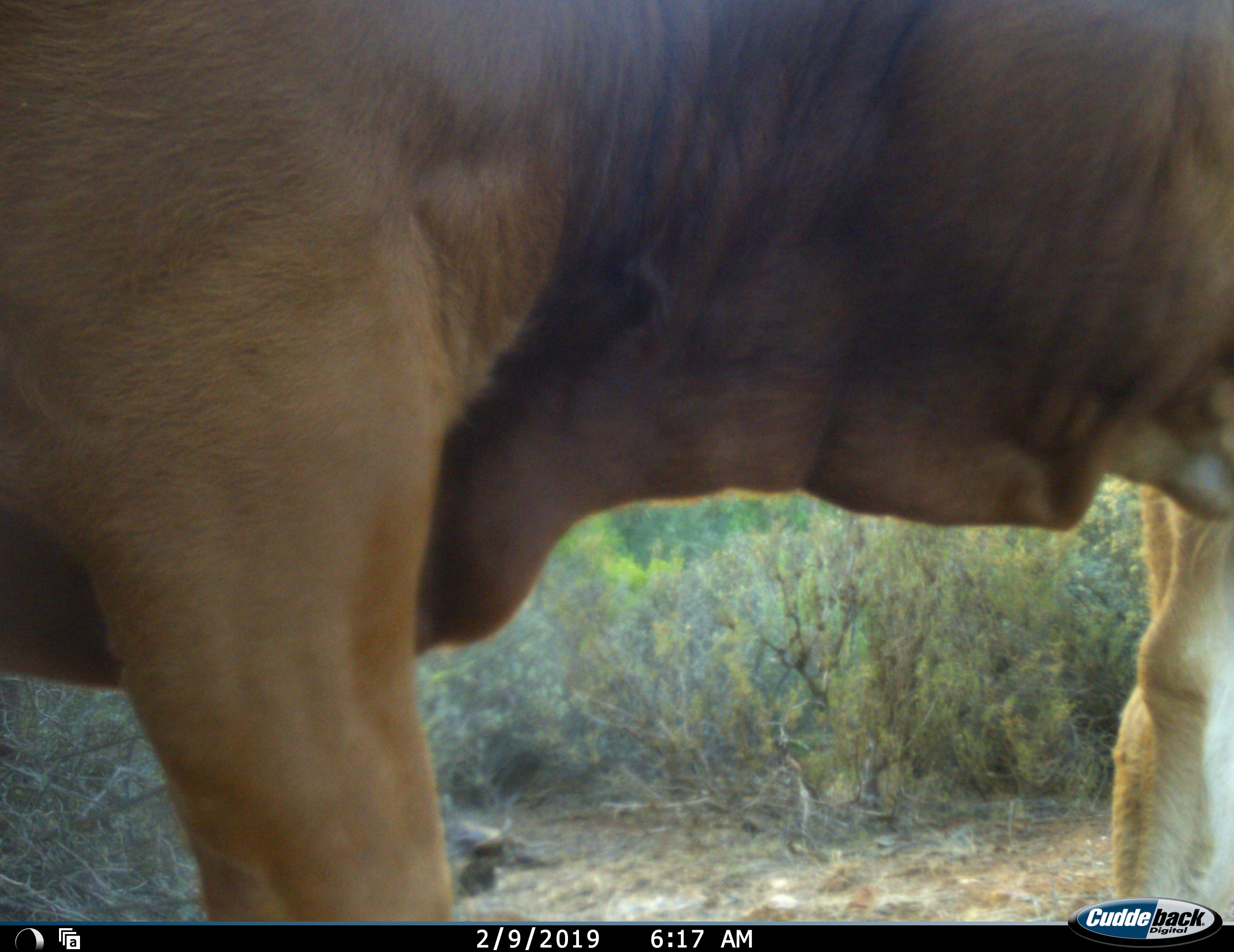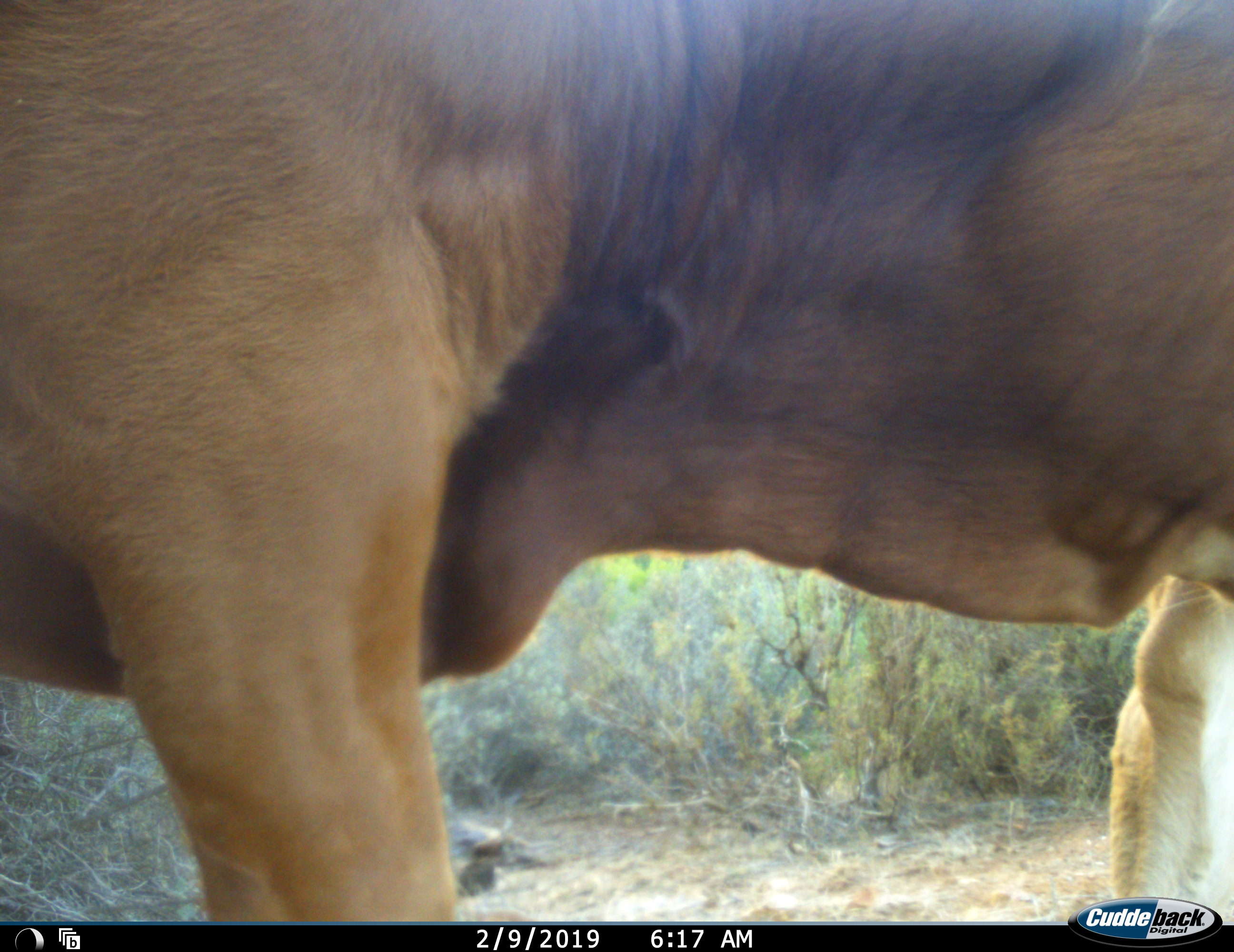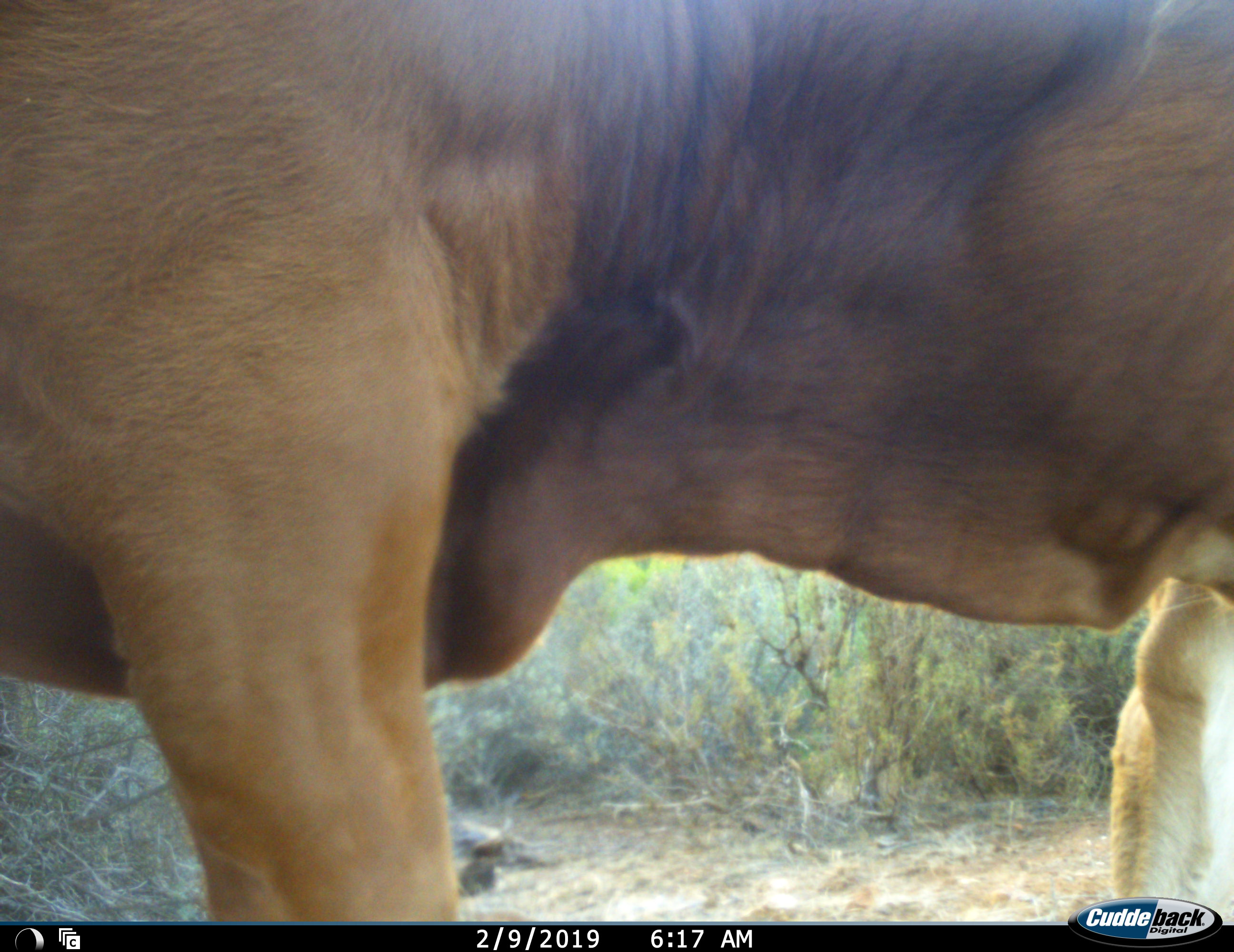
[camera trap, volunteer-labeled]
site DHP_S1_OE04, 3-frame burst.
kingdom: Animalia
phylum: Chordata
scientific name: Vertebrata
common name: domestic animal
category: domesticanimal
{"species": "domesticanimal (domestic animal) (Vertebrata)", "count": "1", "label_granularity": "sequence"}